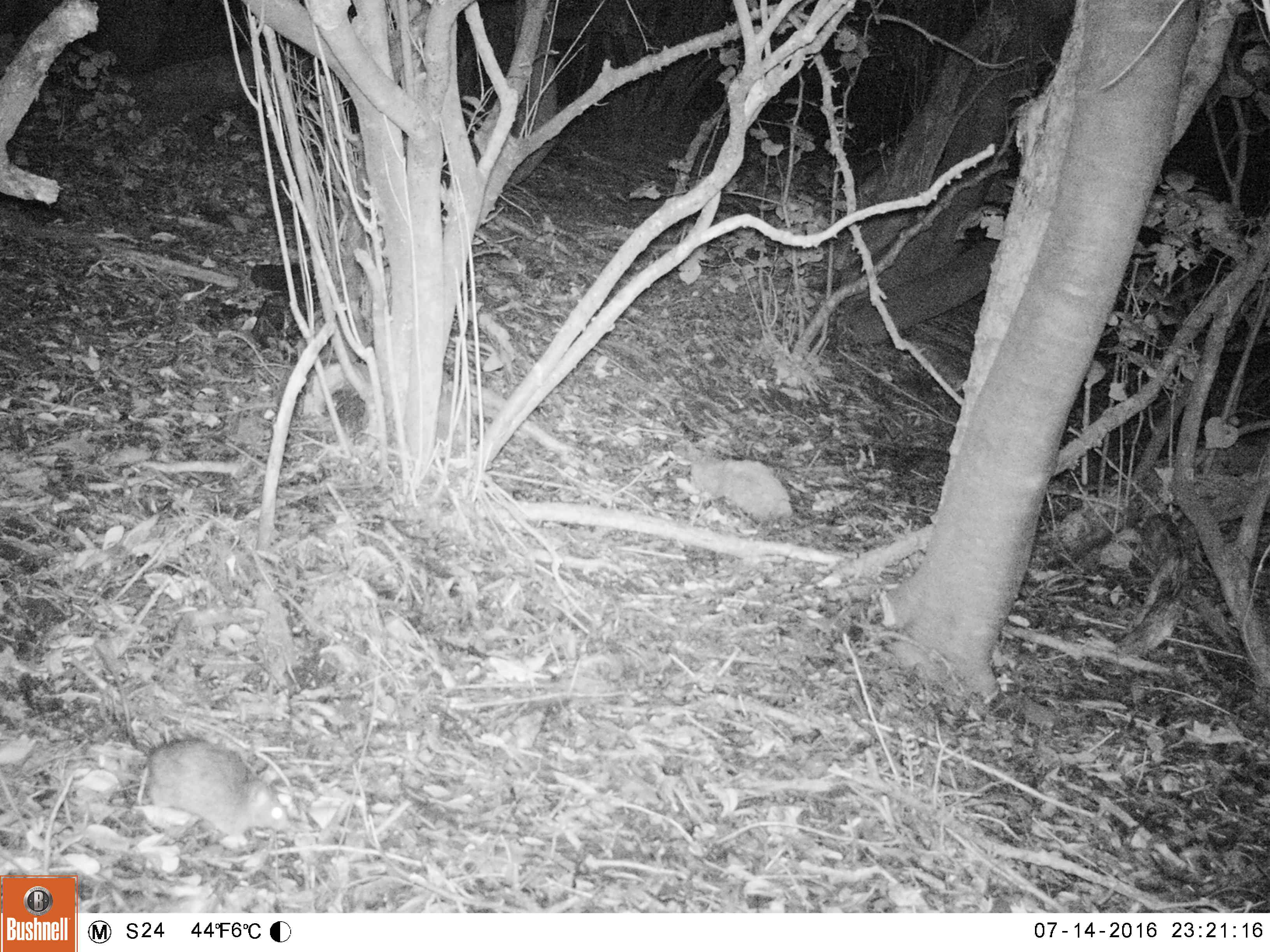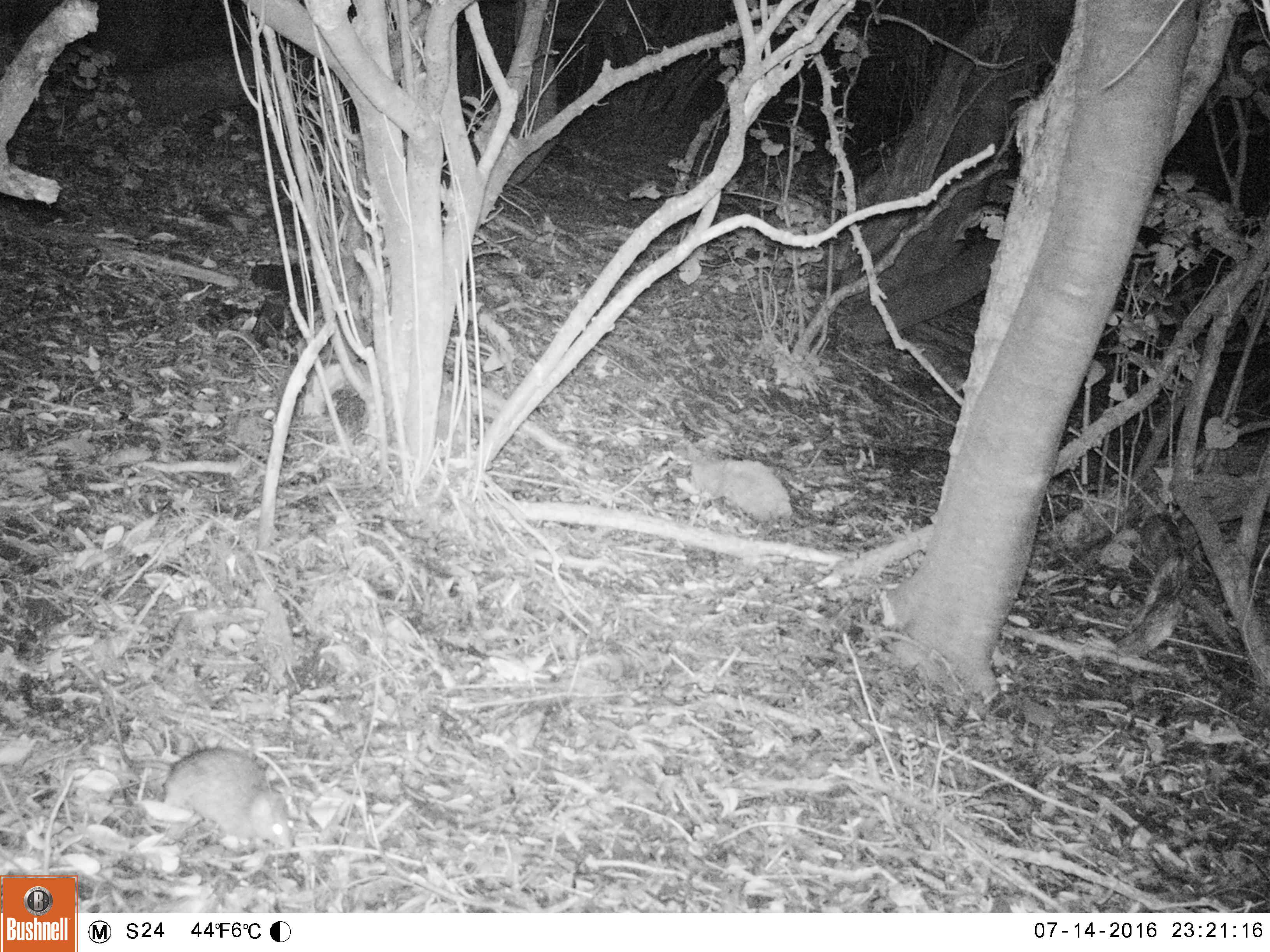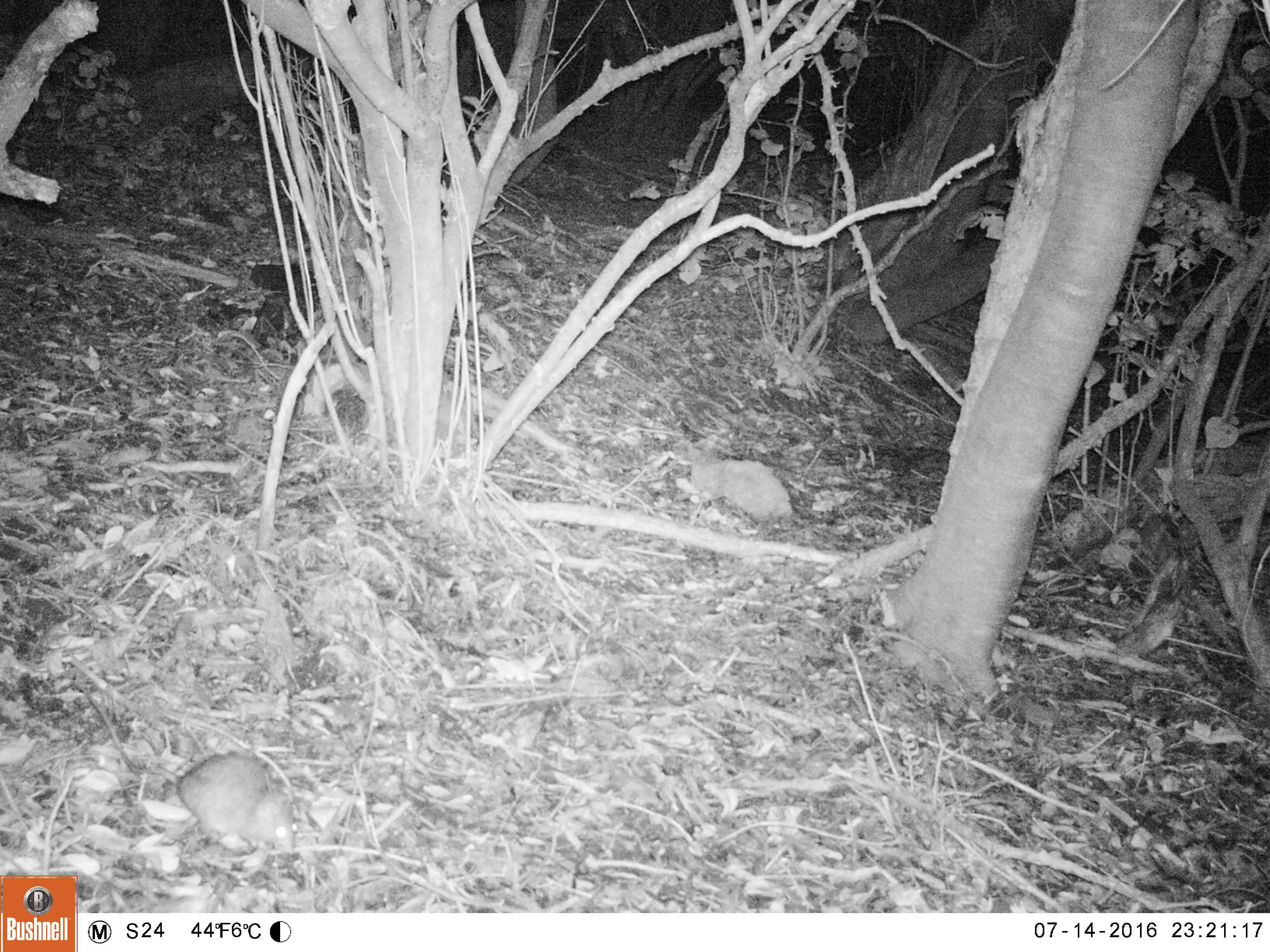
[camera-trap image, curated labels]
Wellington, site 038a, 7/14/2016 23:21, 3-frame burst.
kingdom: Animalia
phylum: Chordata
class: Mammalia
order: Rodentia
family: Muridae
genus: Rattus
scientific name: Rattus rattus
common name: ship rat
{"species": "ship rat (Rattus rattus)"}